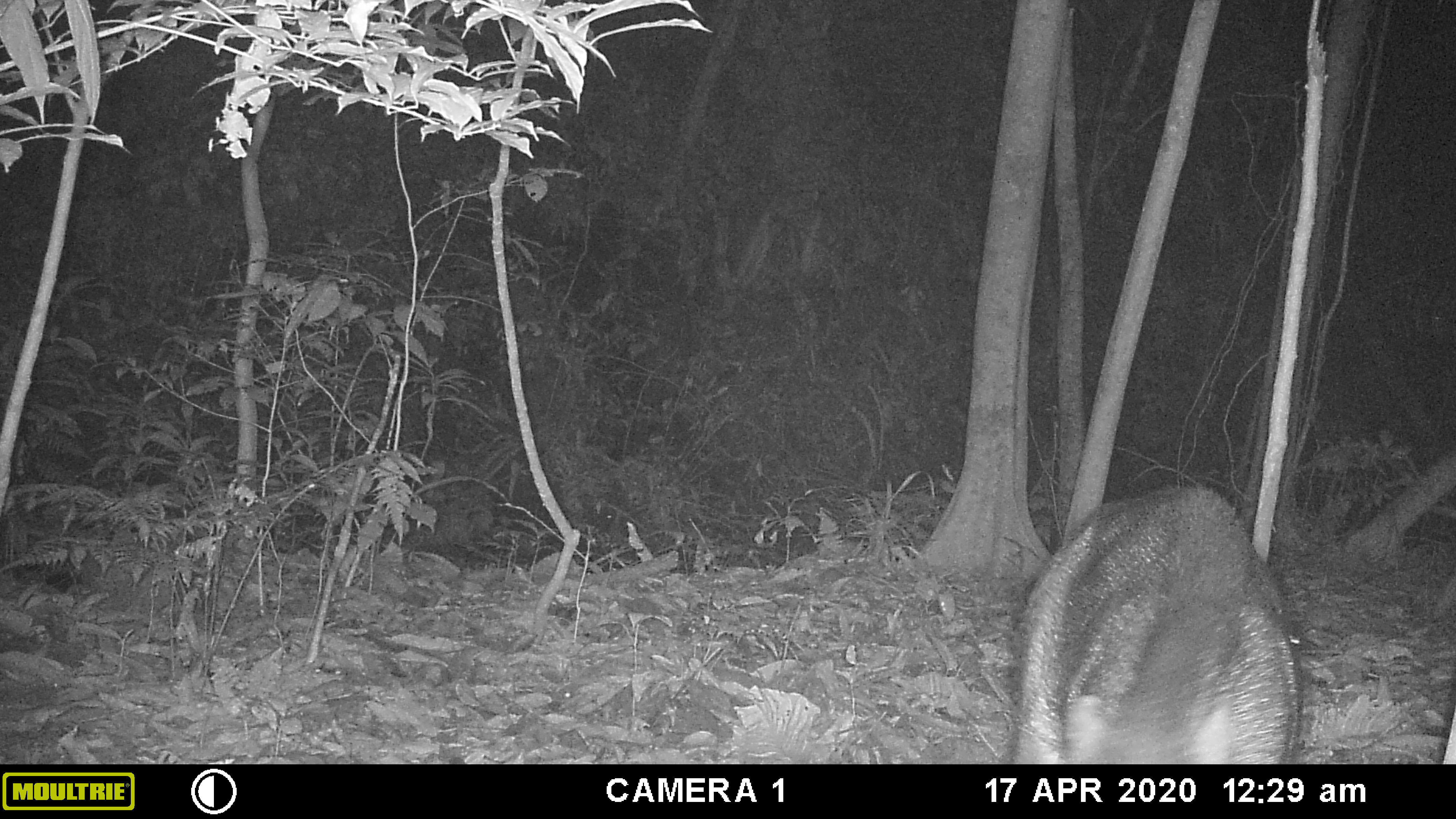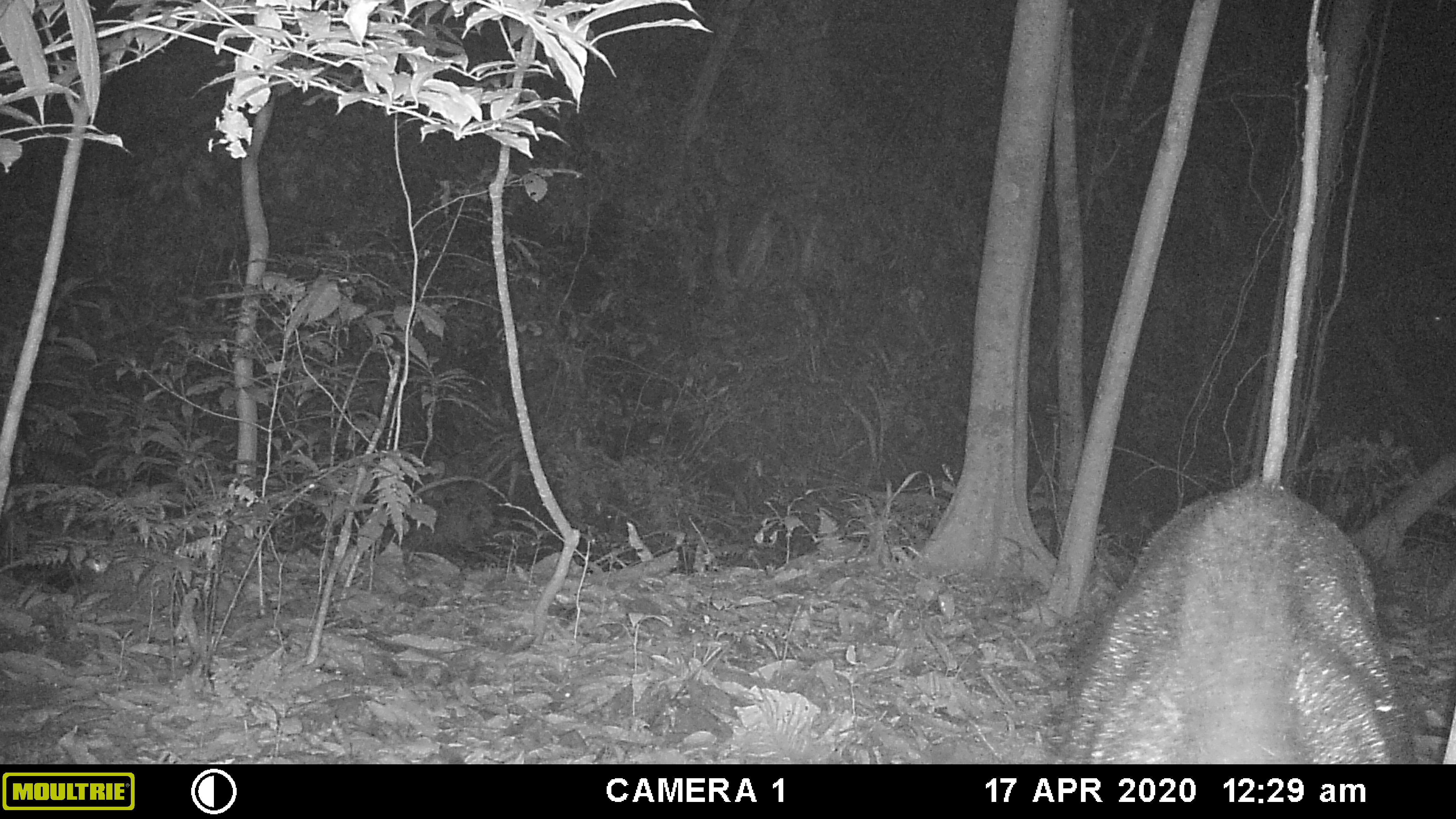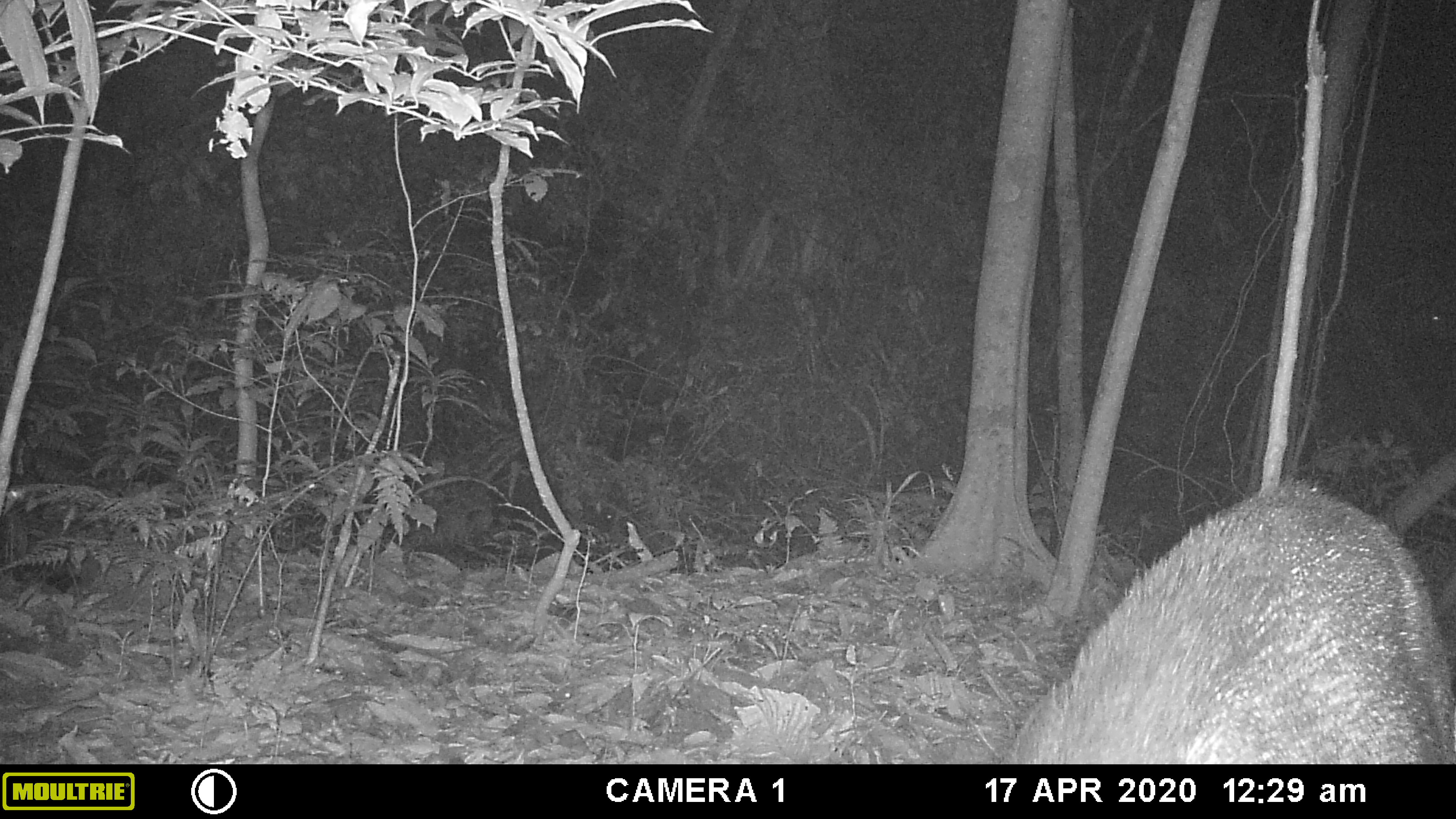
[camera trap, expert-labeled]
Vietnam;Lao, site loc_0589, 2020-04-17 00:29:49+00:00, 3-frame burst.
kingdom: Animalia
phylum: Chordata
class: Mammalia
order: Artiodactyla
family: Suidae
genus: Sus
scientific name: Sus scrofa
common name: eurasian wild pig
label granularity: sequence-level